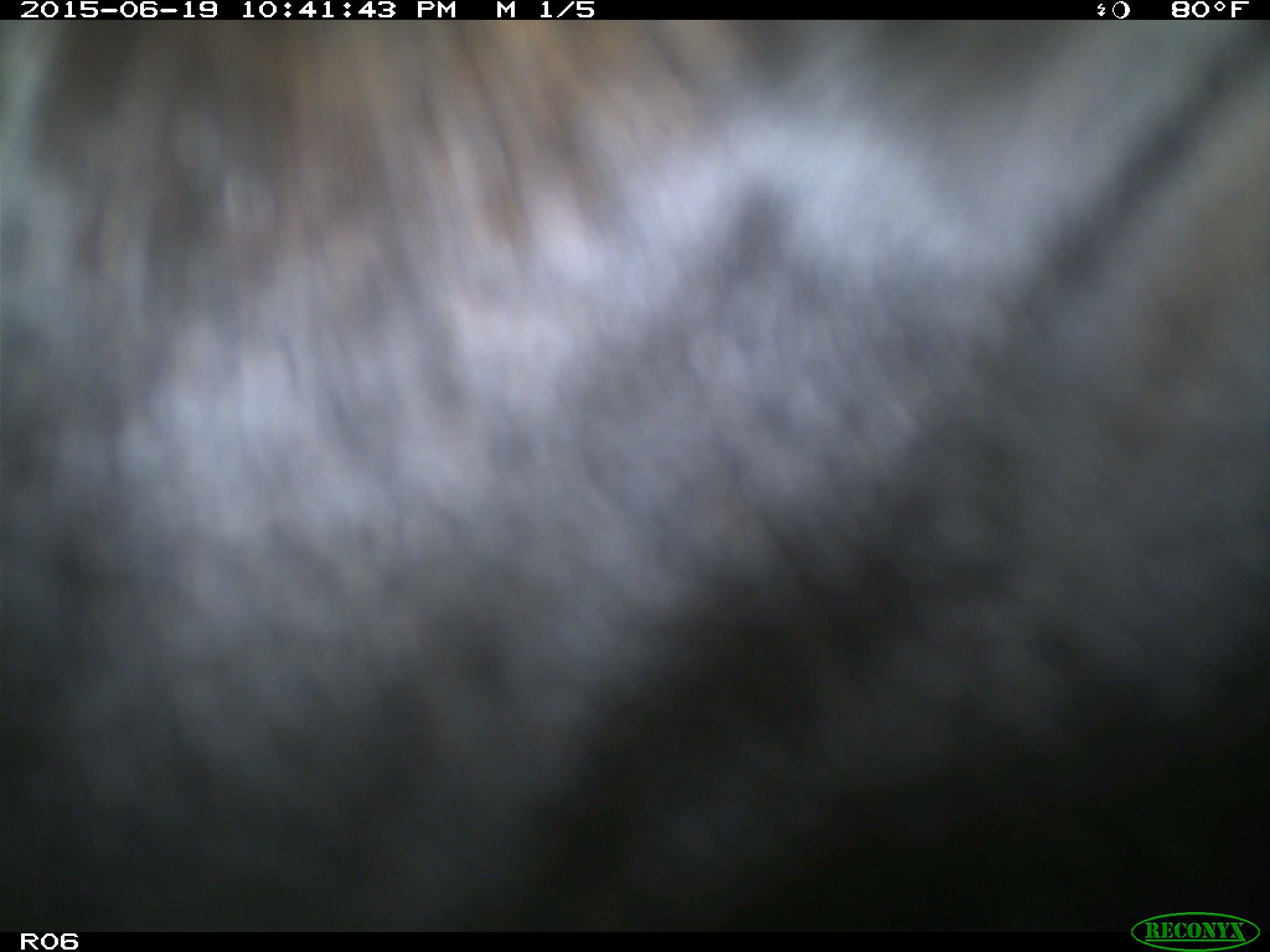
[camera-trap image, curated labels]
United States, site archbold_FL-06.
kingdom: Animalia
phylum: Chordata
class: Mammalia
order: Artiodactyla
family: Bovidae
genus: Bos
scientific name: Bos taurus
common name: domestic cow